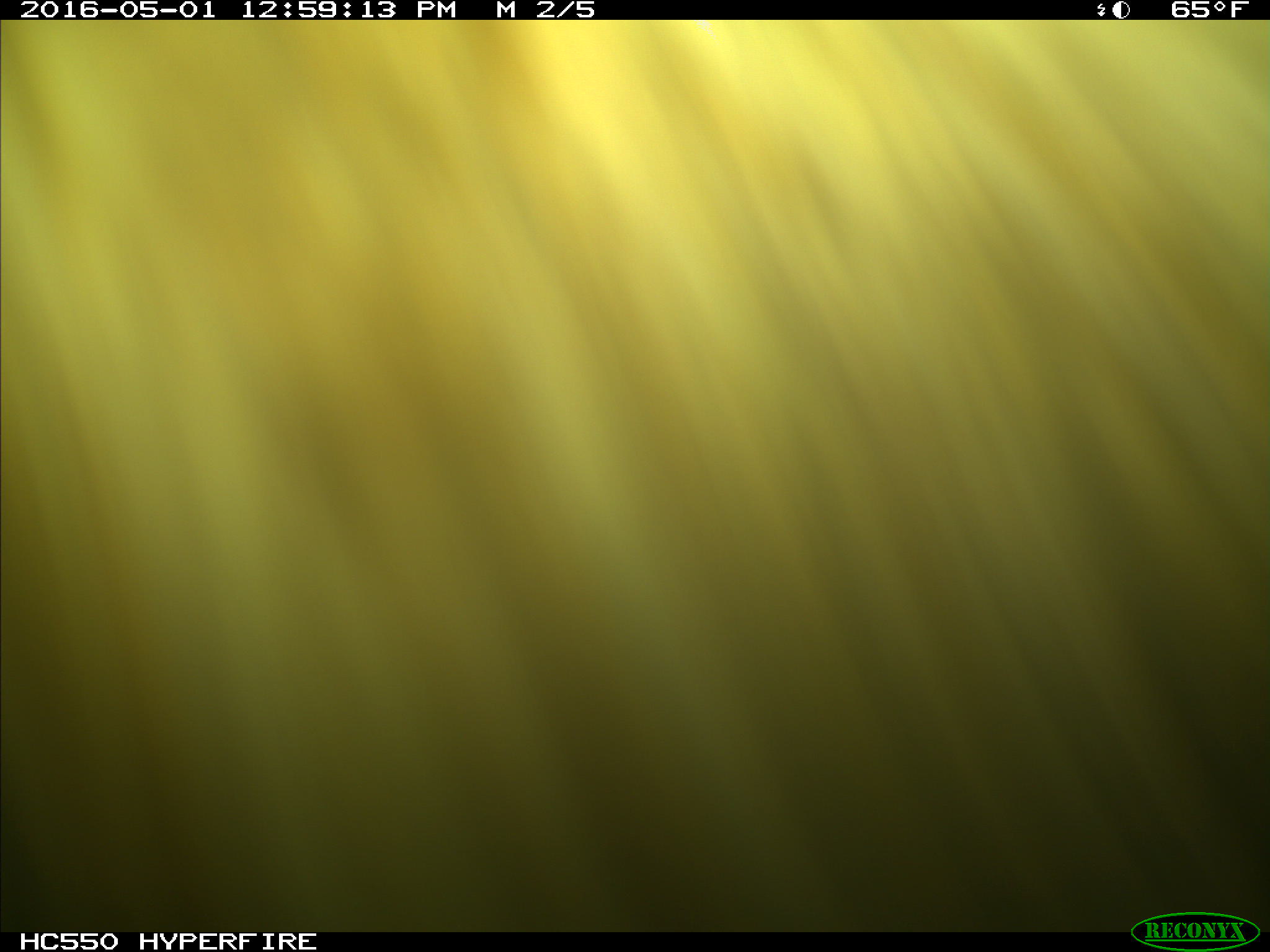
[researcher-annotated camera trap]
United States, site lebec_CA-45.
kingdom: Animalia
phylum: Chordata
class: Mammalia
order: Artiodactyla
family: Bovidae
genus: Bos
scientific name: Bos taurus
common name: domestic cow